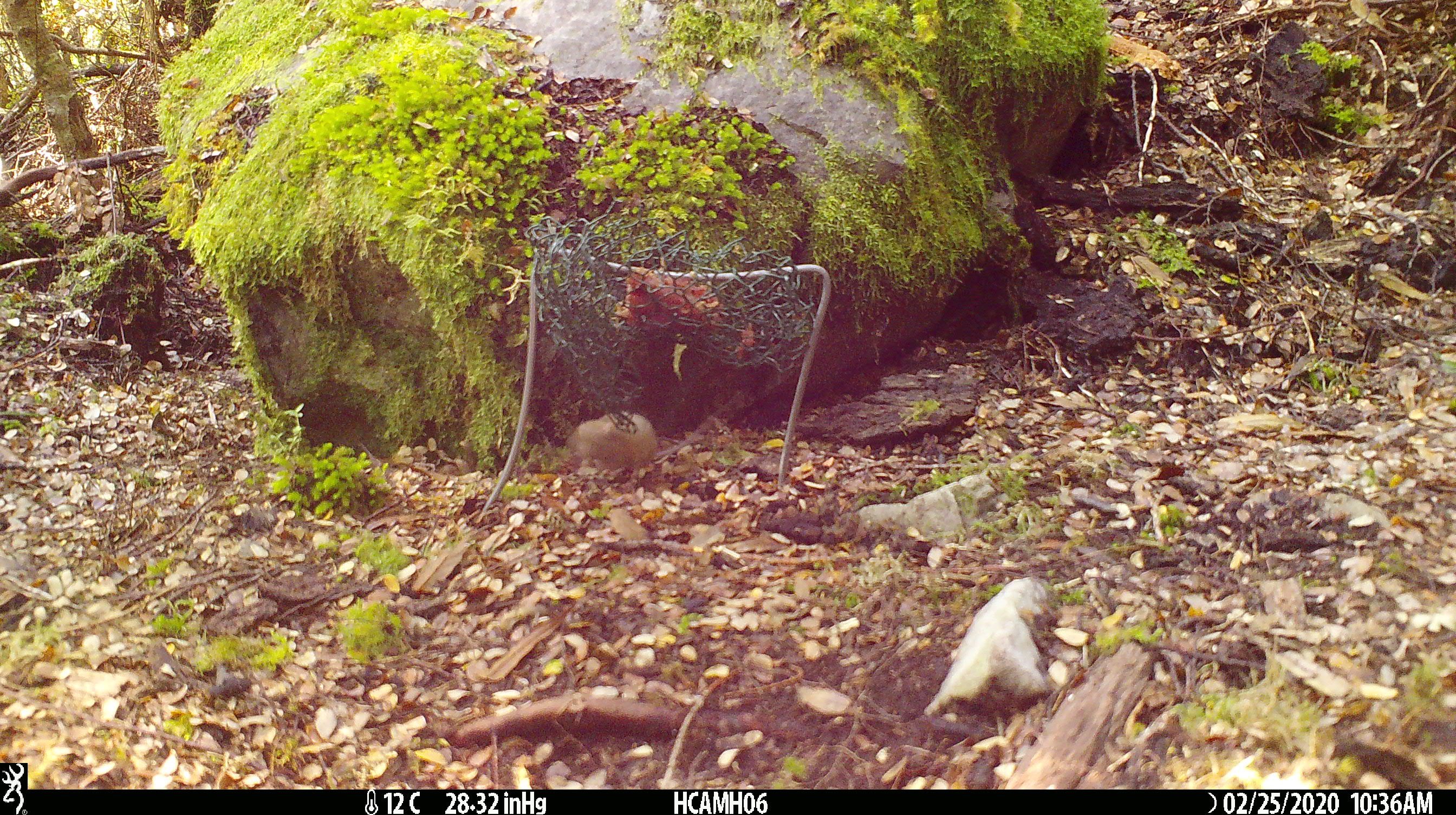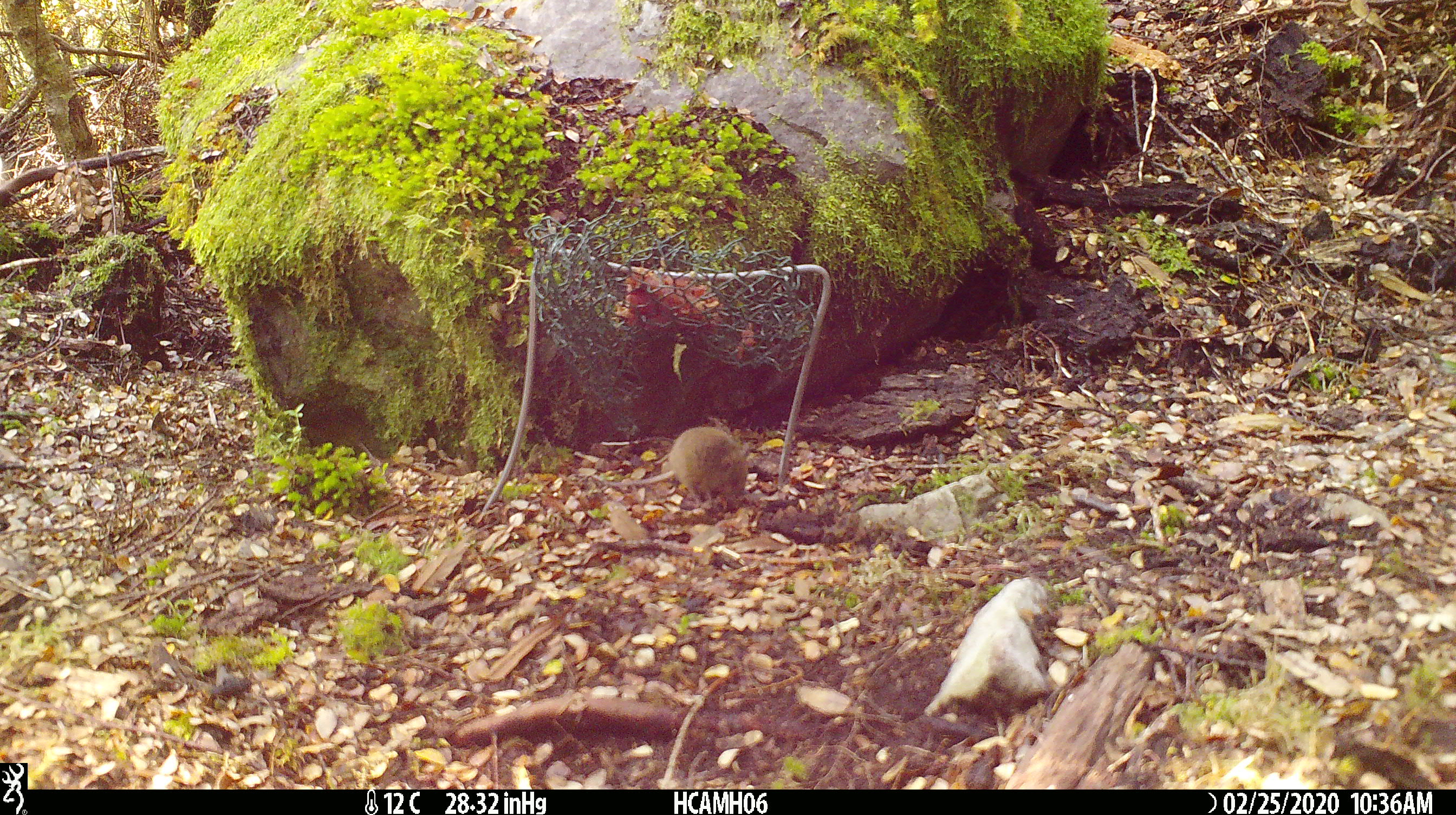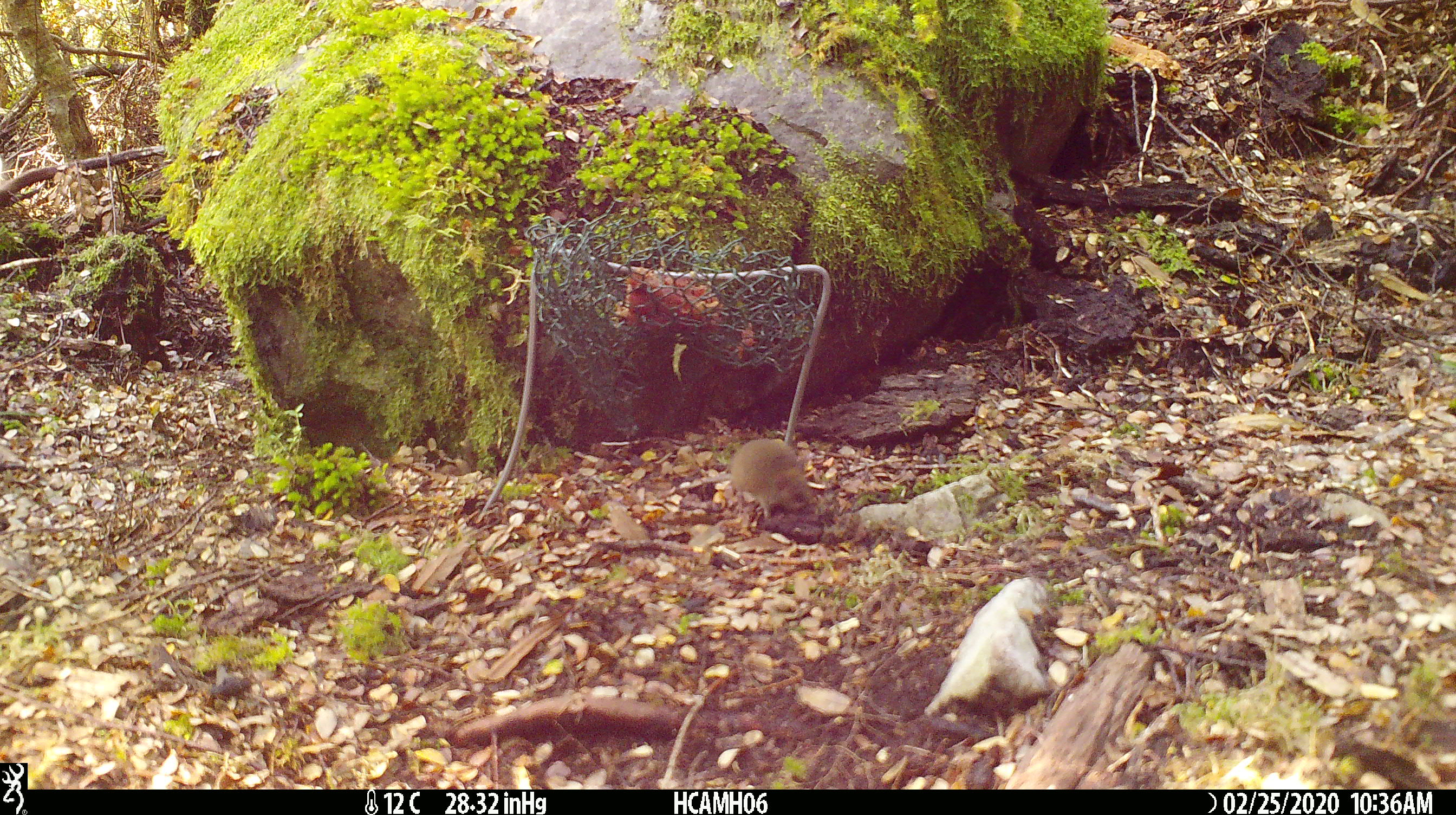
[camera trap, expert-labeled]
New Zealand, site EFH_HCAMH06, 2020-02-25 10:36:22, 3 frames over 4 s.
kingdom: Animalia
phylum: Chordata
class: Mammalia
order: Rodentia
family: Muridae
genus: Mus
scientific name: Mus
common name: mouse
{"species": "mouse (Mus)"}